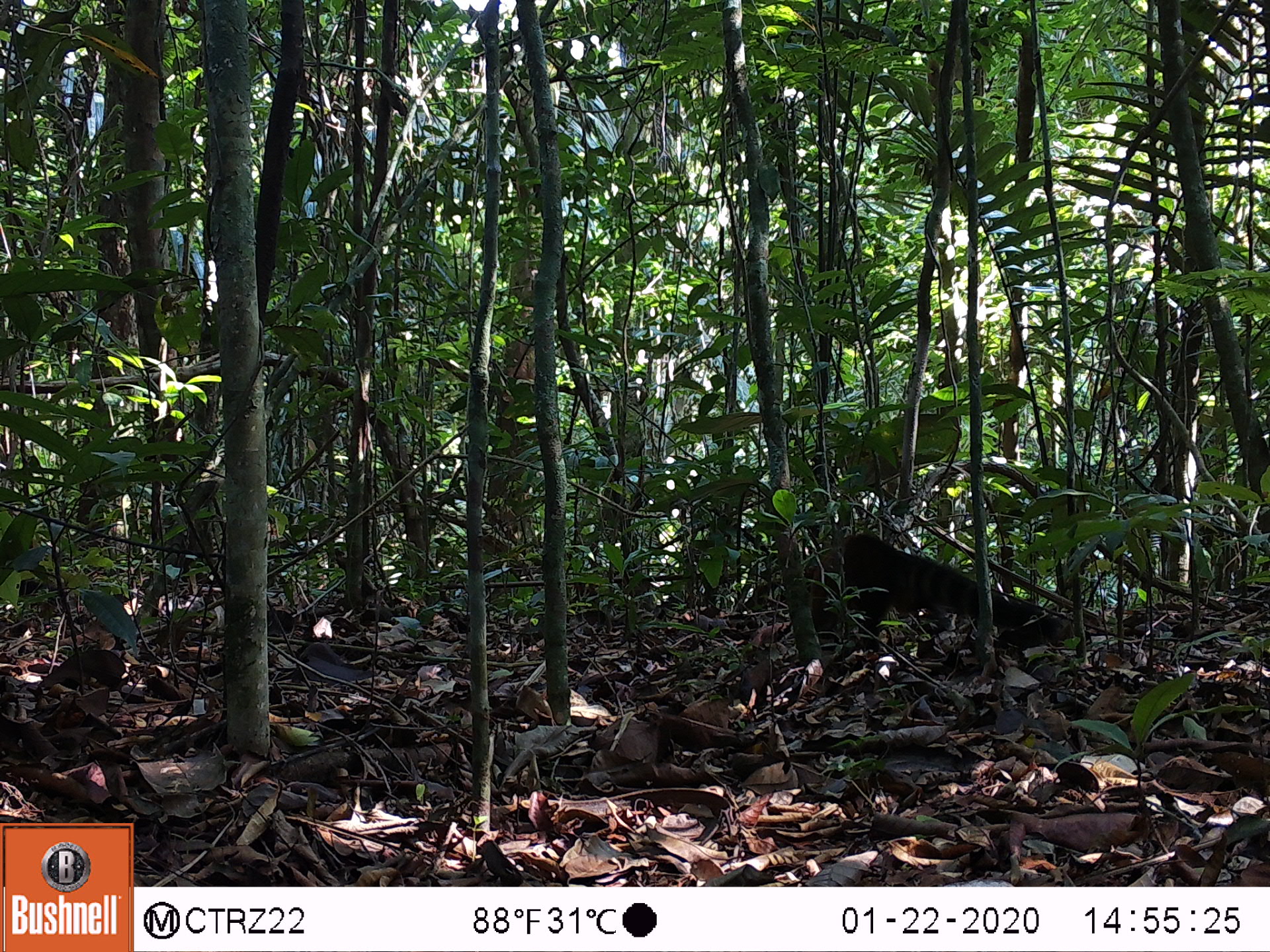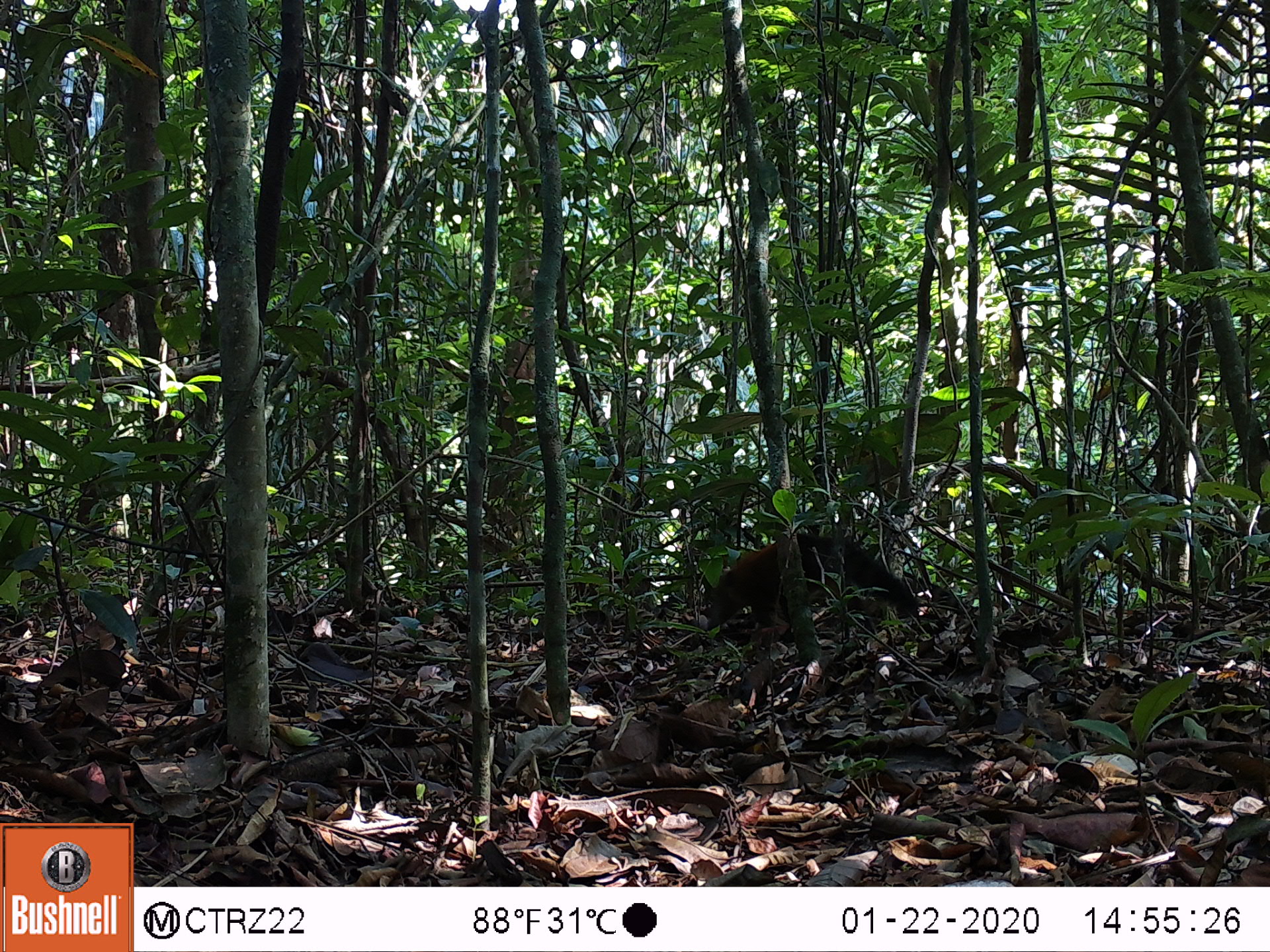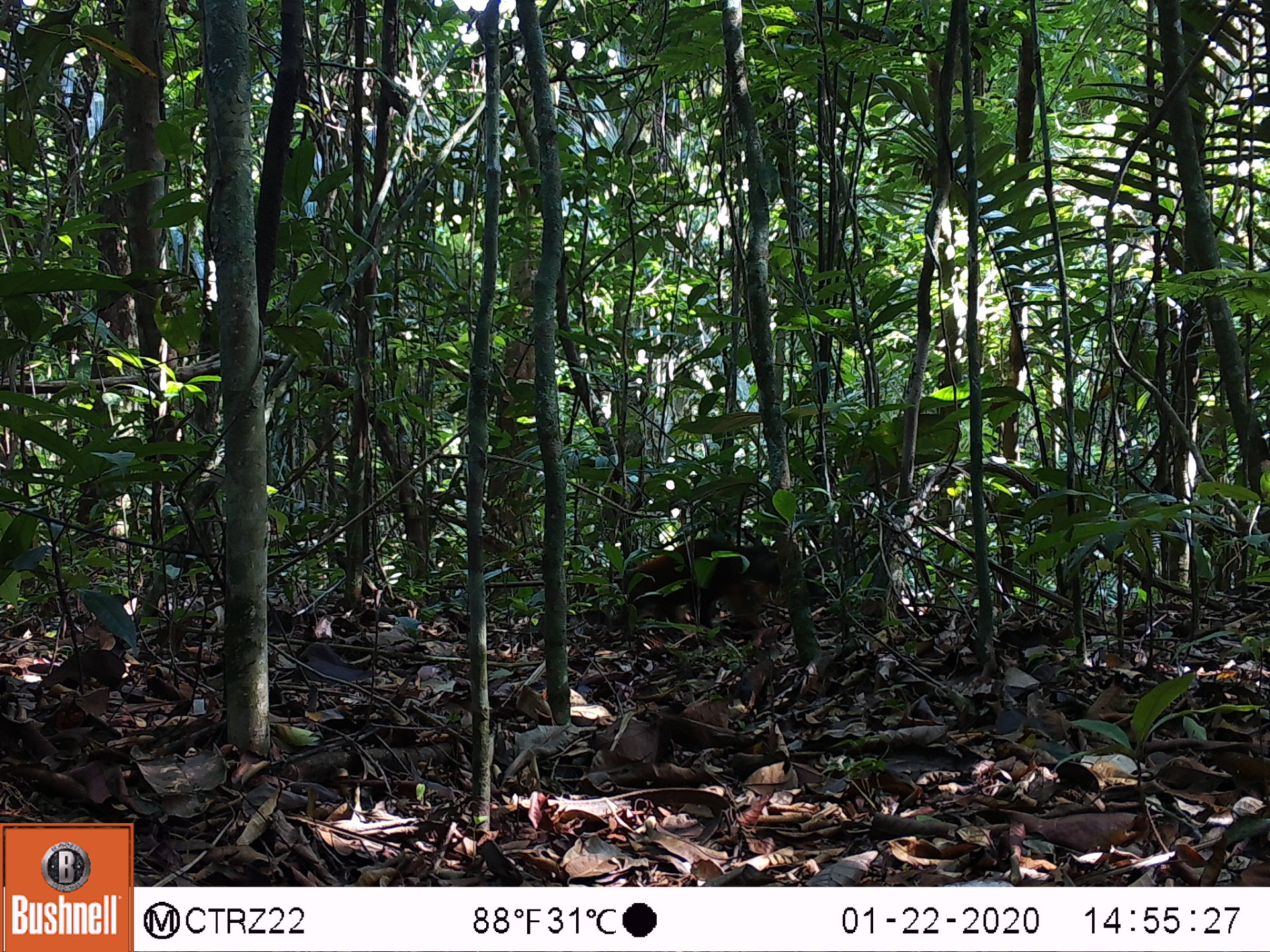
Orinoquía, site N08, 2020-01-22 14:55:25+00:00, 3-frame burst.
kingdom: Animalia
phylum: Chordata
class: Mammalia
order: Carnivora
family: Procyonidae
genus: Nasua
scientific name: Nasua nasua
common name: south american coati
South american coati (Nasua nasua).